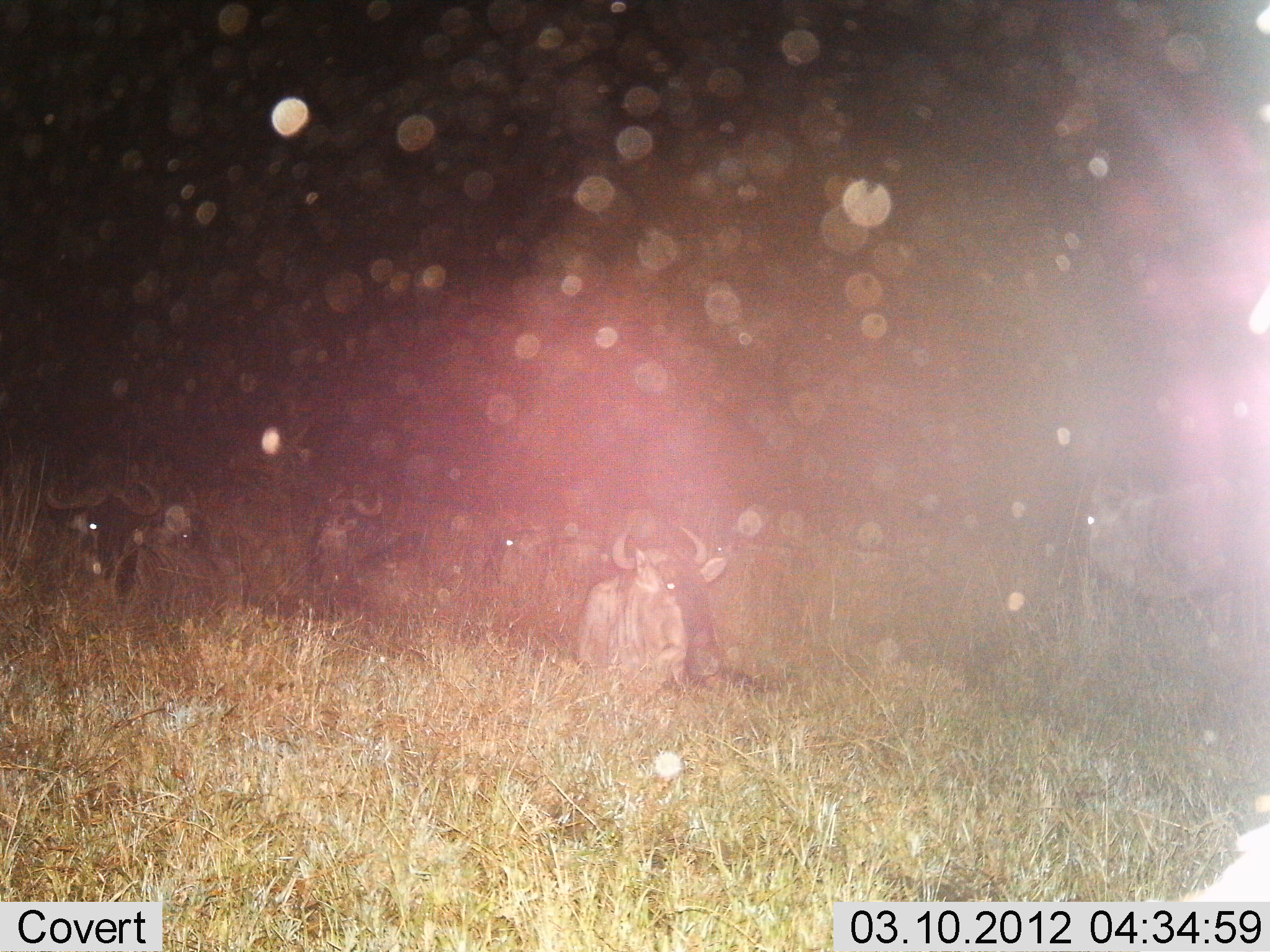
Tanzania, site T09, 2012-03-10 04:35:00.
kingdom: Animalia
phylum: Chordata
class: Mammalia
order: Artiodactyla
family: Bovidae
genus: Connochaetes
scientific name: Connochaetes taurinus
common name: blue wildebeest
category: wildebeest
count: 5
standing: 13%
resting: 93%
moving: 0%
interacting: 0%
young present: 0%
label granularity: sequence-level